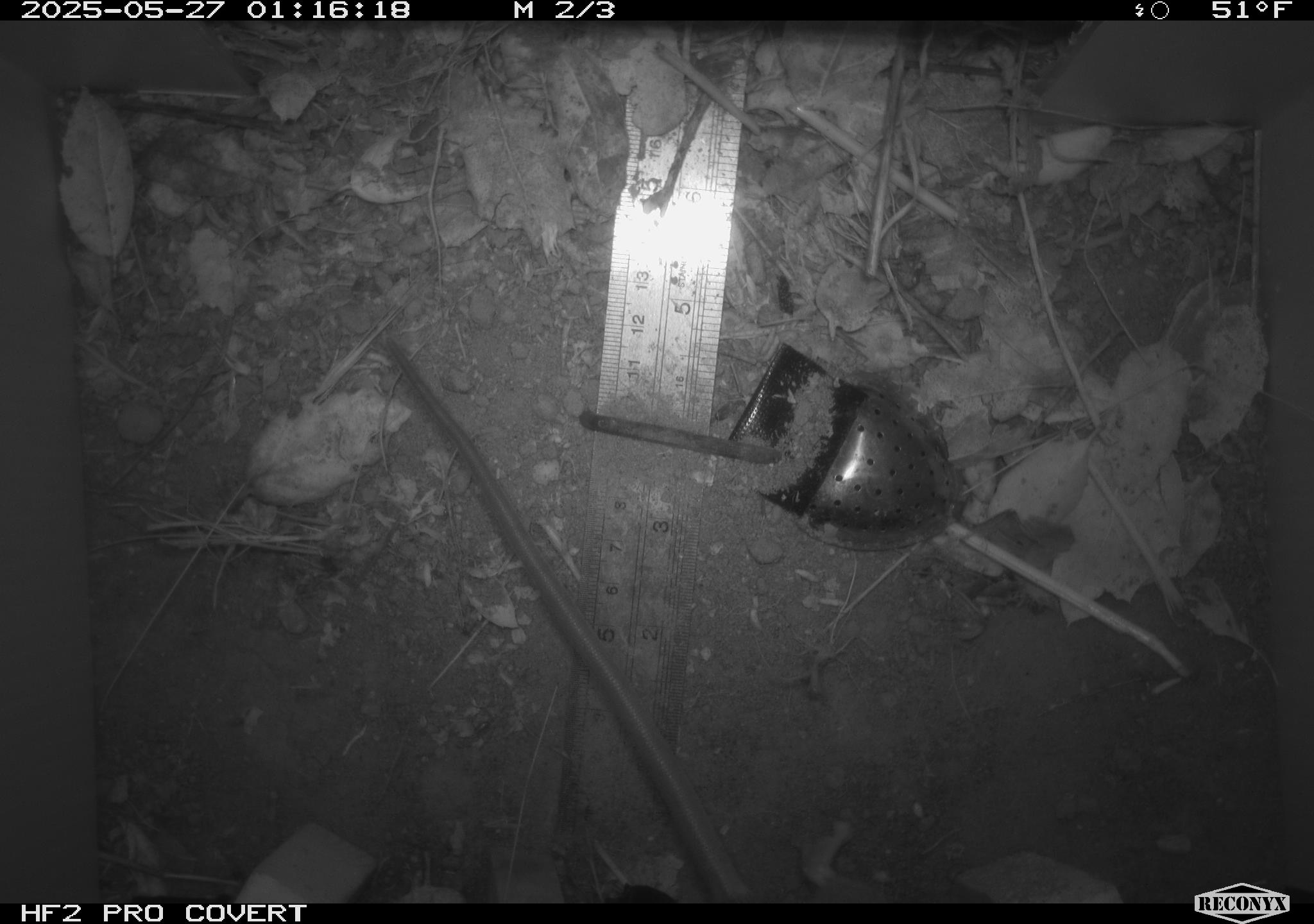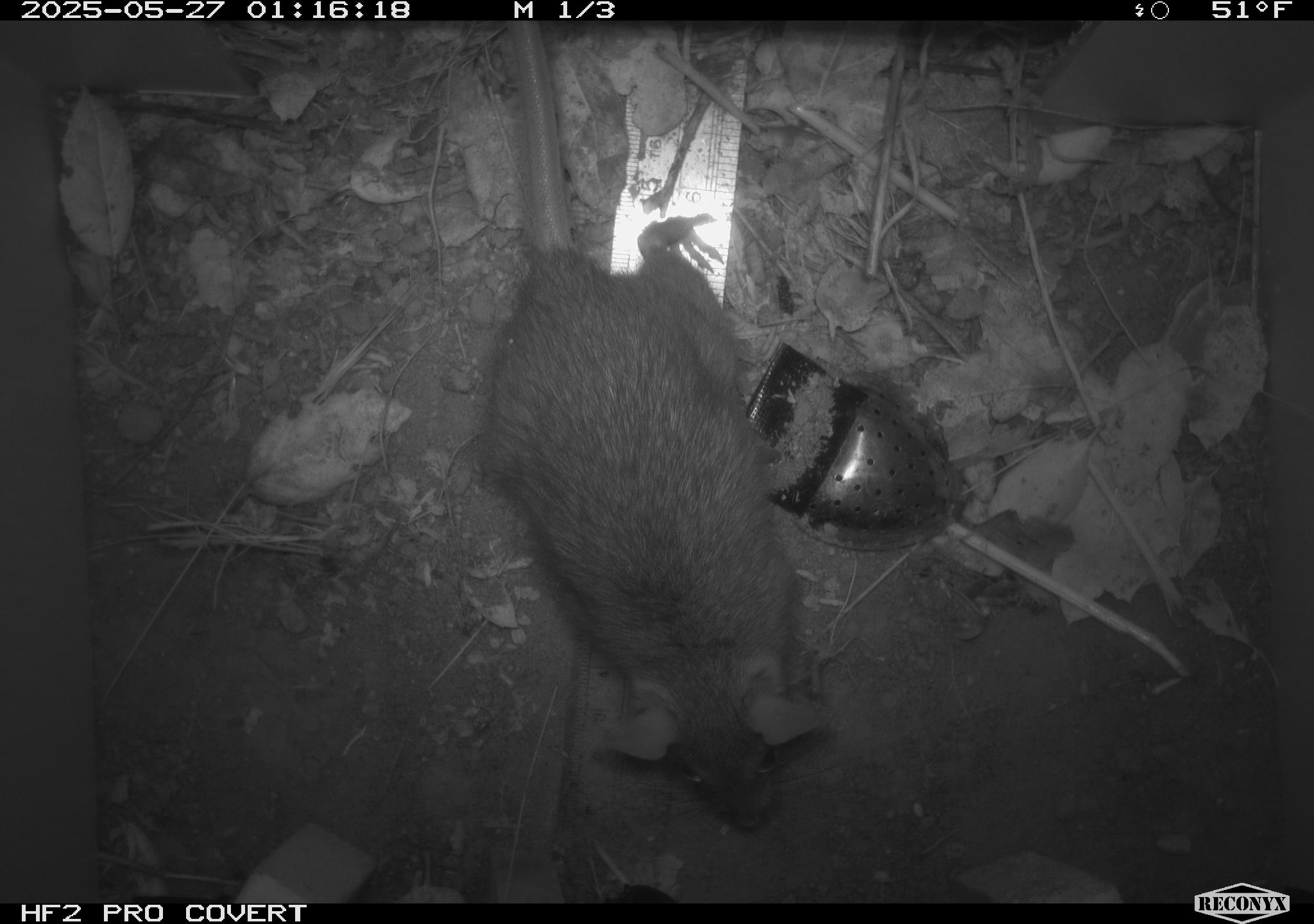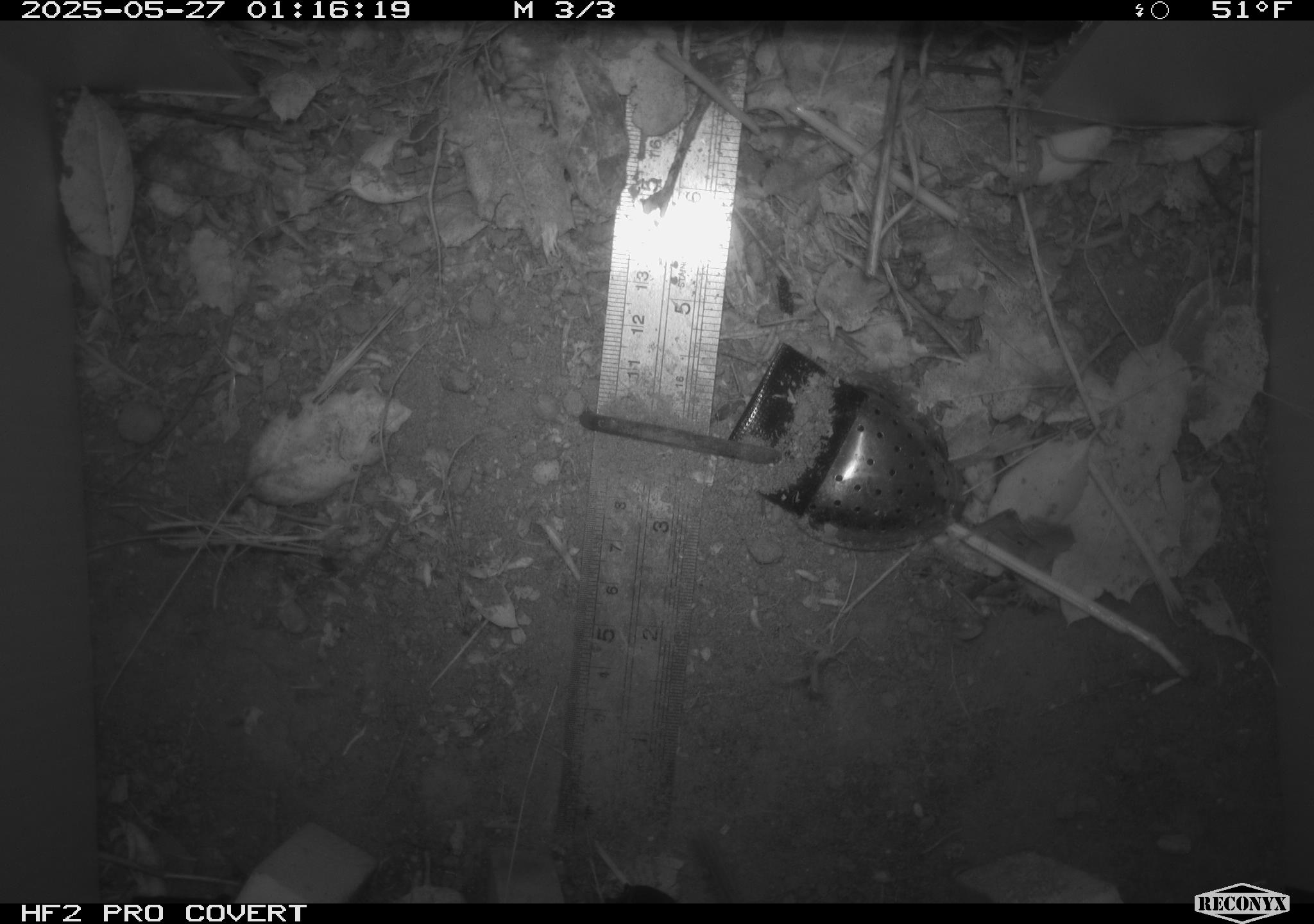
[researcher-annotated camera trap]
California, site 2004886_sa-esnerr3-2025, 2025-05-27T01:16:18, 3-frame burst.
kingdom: Animalia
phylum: Chordata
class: Mammalia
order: Rodentia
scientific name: Rodentia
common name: rodent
Rodent (Rodentia).